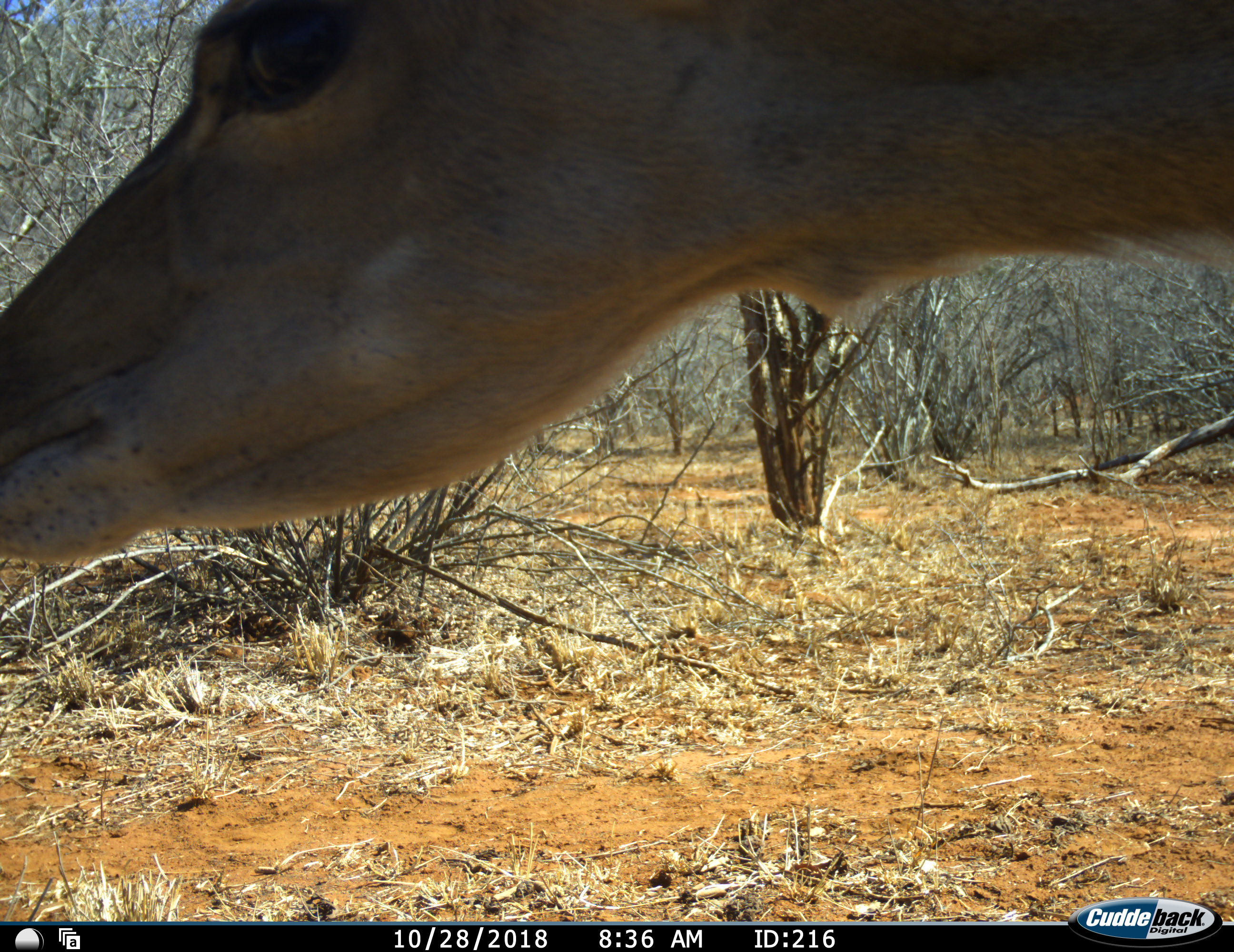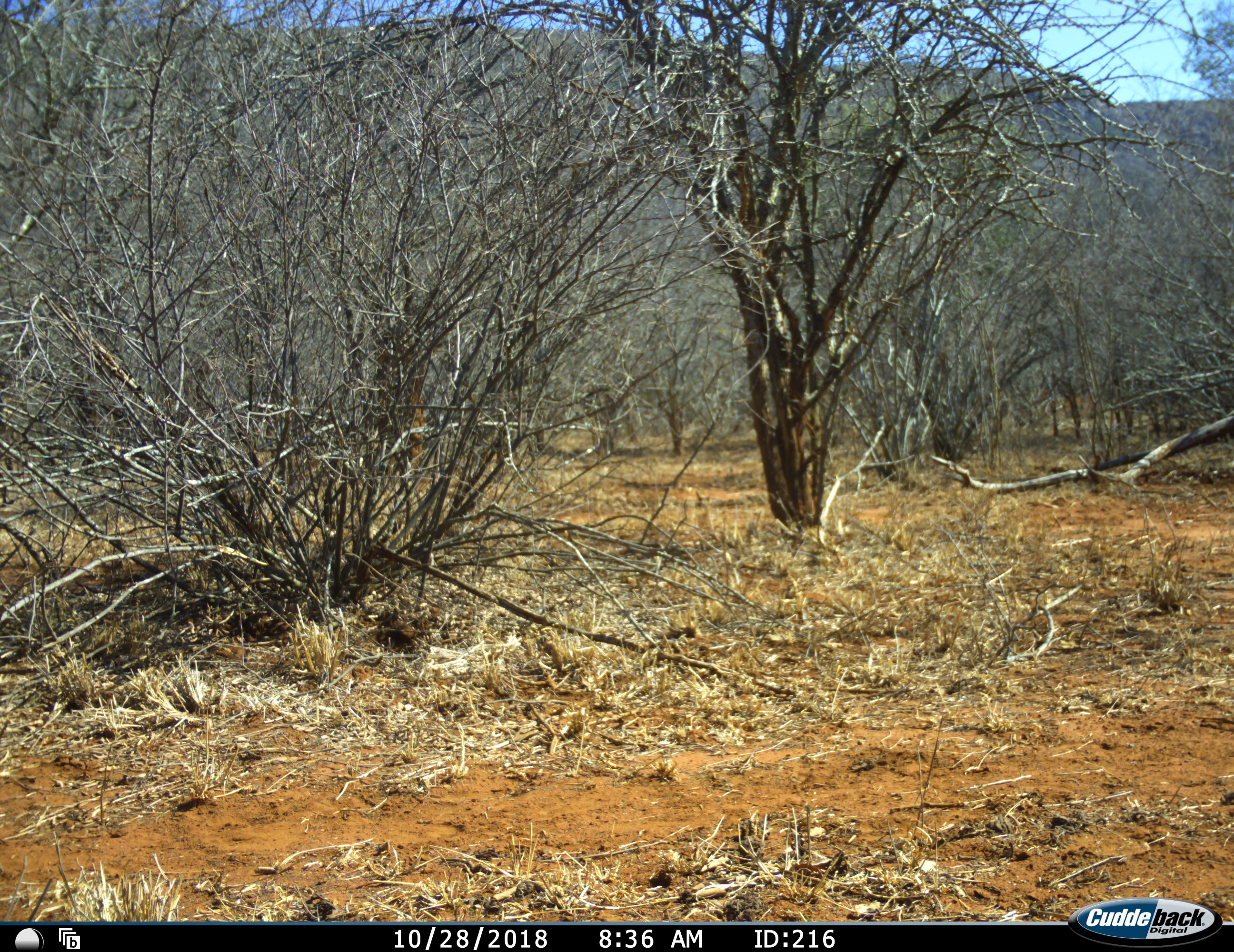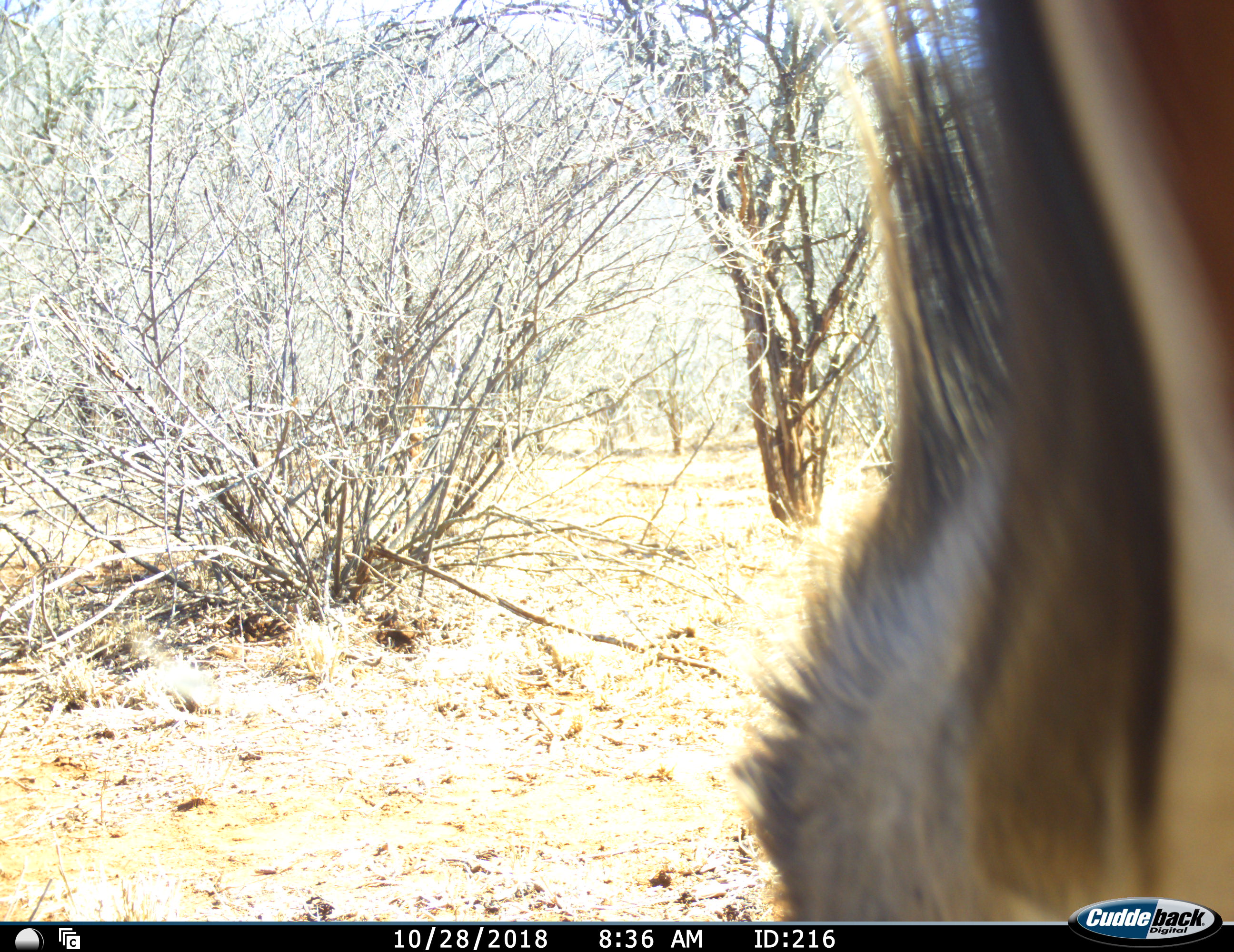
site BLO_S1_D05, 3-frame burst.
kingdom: Animalia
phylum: Chordata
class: Mammalia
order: Artiodactyla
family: Bovidae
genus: Tragelaphus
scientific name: Tragelaphus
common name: kudu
Kudu (Tragelaphus), count 1. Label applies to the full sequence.